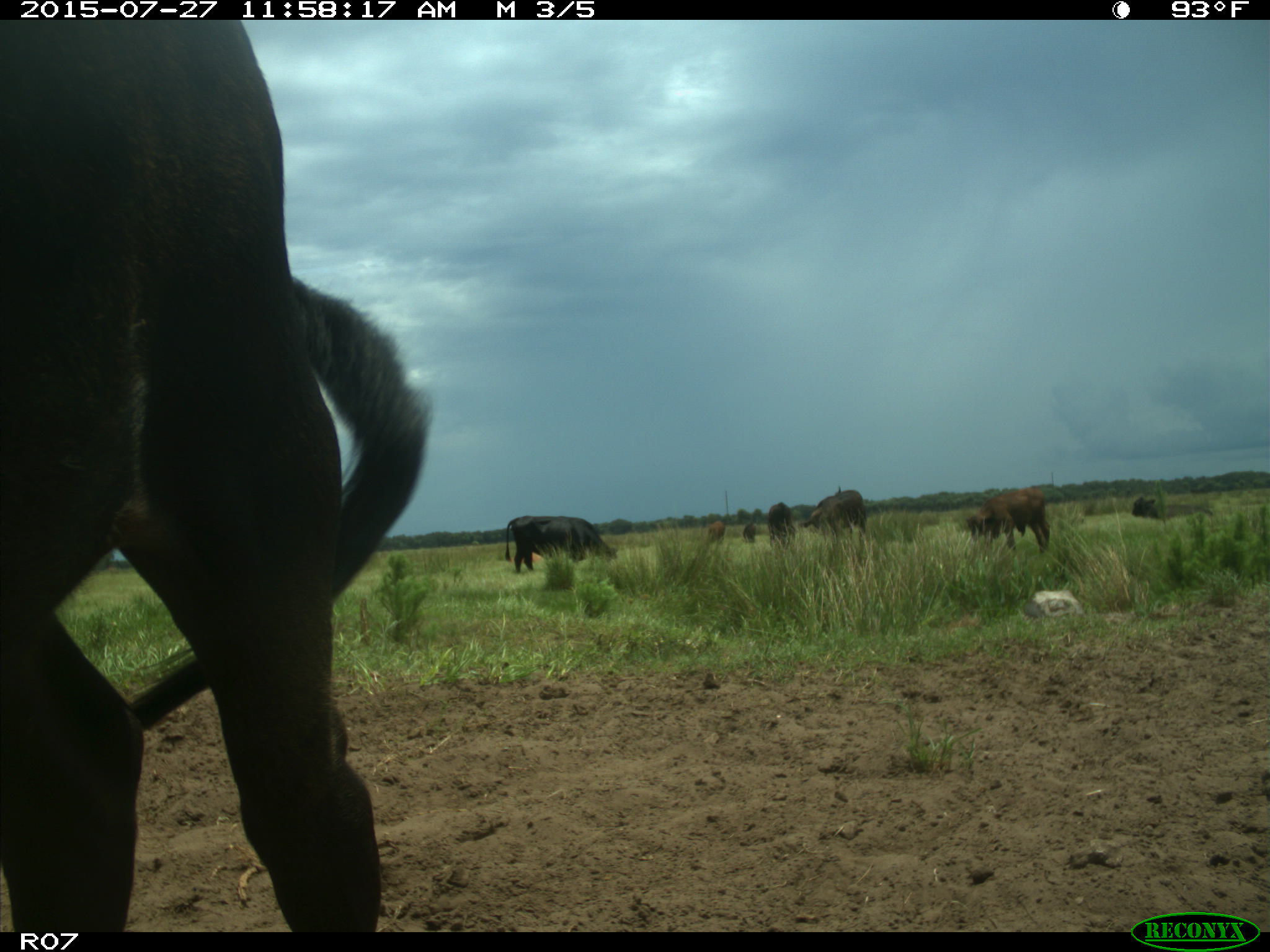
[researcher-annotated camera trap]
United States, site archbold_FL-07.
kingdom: Animalia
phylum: Chordata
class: Mammalia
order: Artiodactyla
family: Bovidae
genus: Bos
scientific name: Bos taurus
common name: domestic cow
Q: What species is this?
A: Bos taurus (domestic cow).